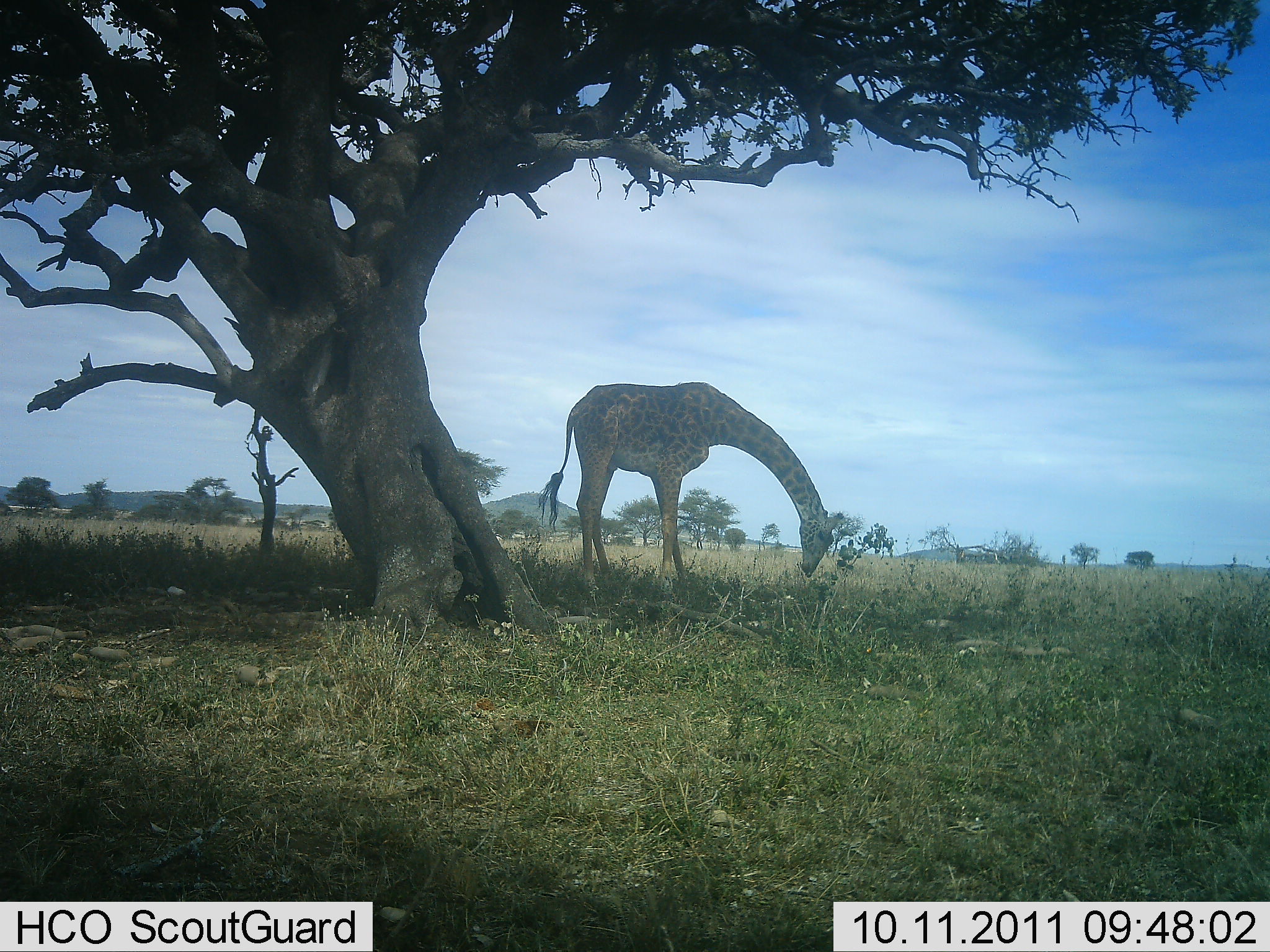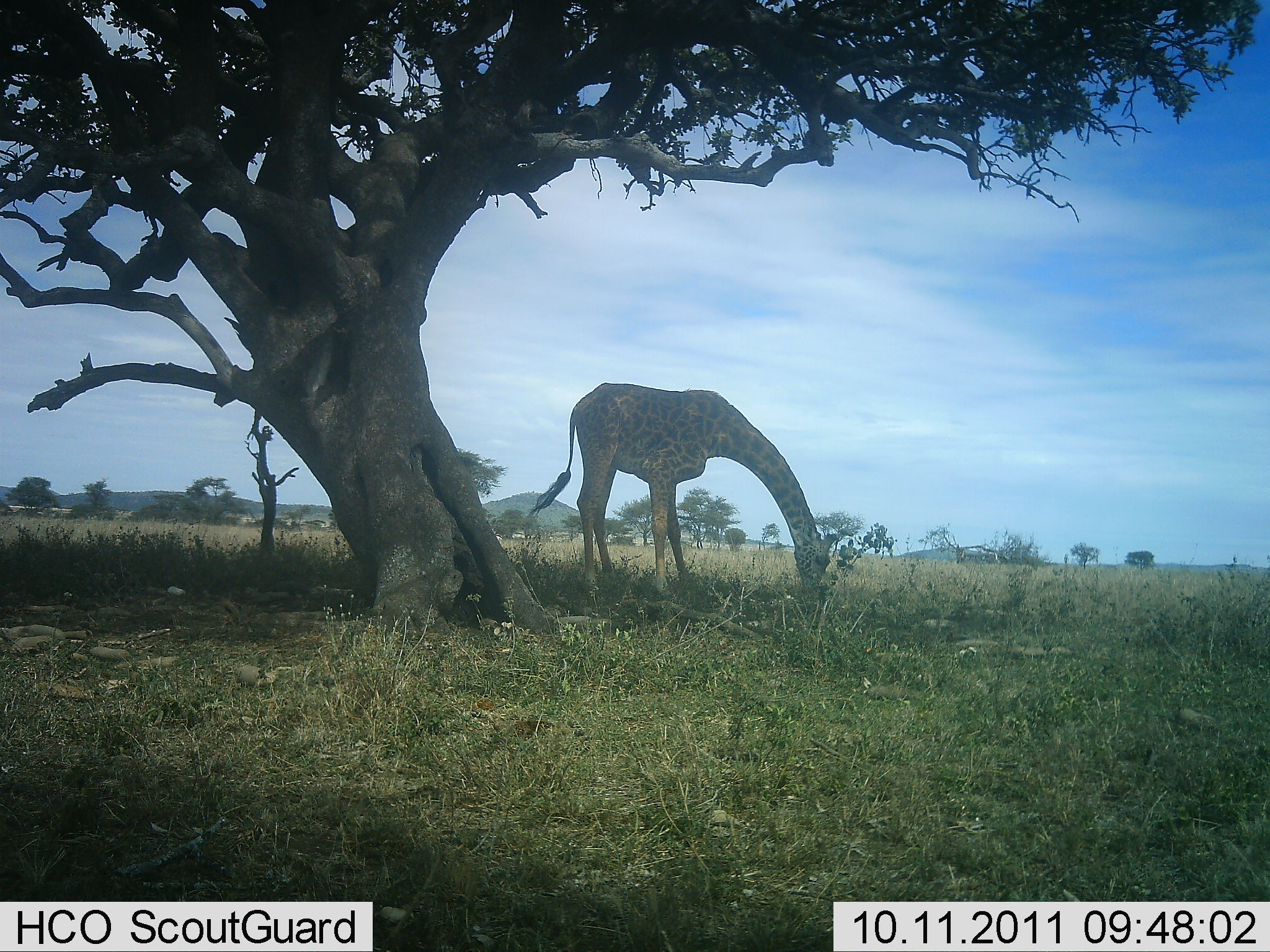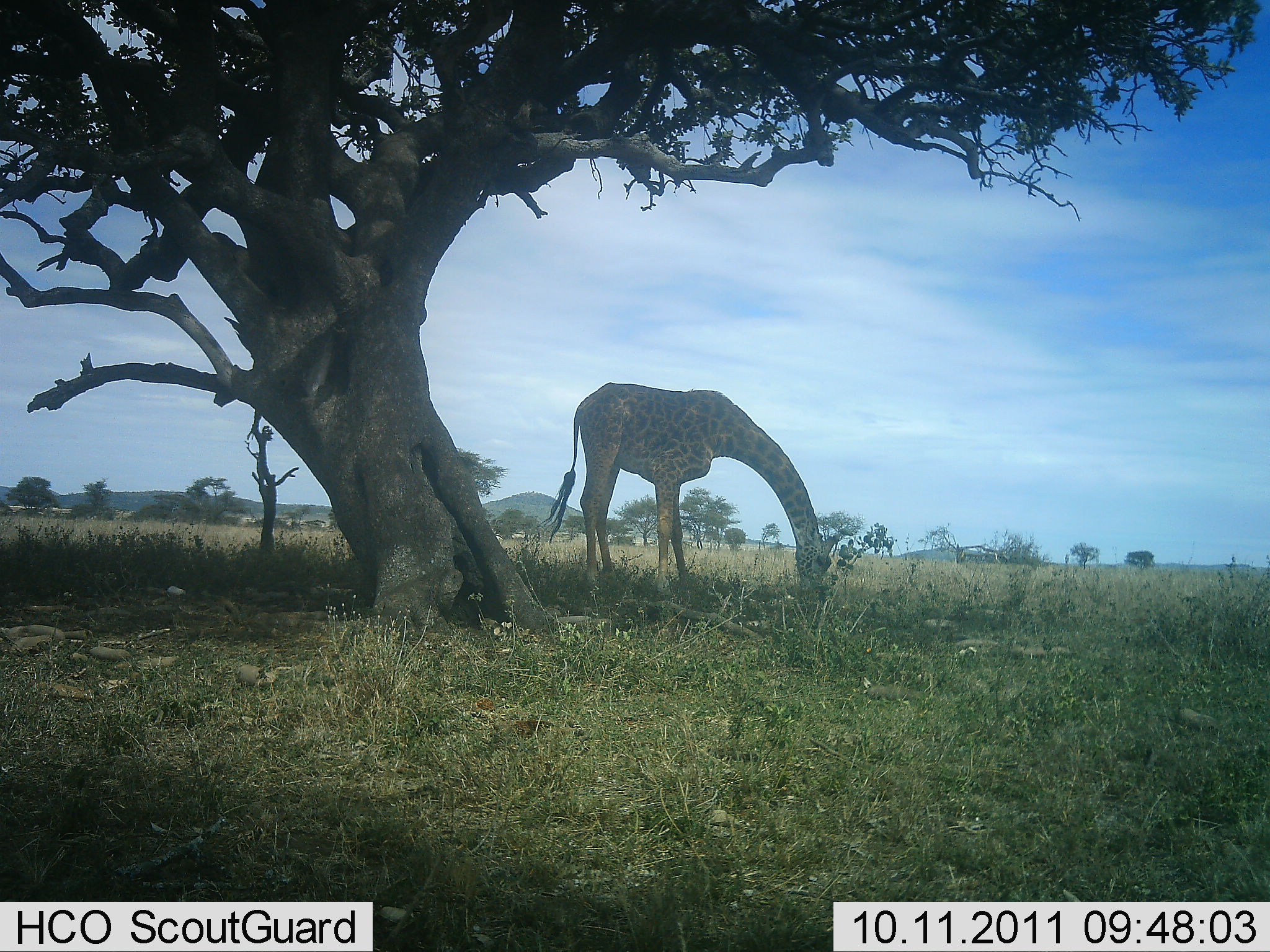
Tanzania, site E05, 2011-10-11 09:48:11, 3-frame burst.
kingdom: Animalia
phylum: Chordata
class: Mammalia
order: Artiodactyla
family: Giraffidae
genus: Giraffa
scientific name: Giraffa camelopardalis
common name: giraffe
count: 1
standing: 27%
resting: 0%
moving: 0%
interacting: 0%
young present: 9%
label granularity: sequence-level